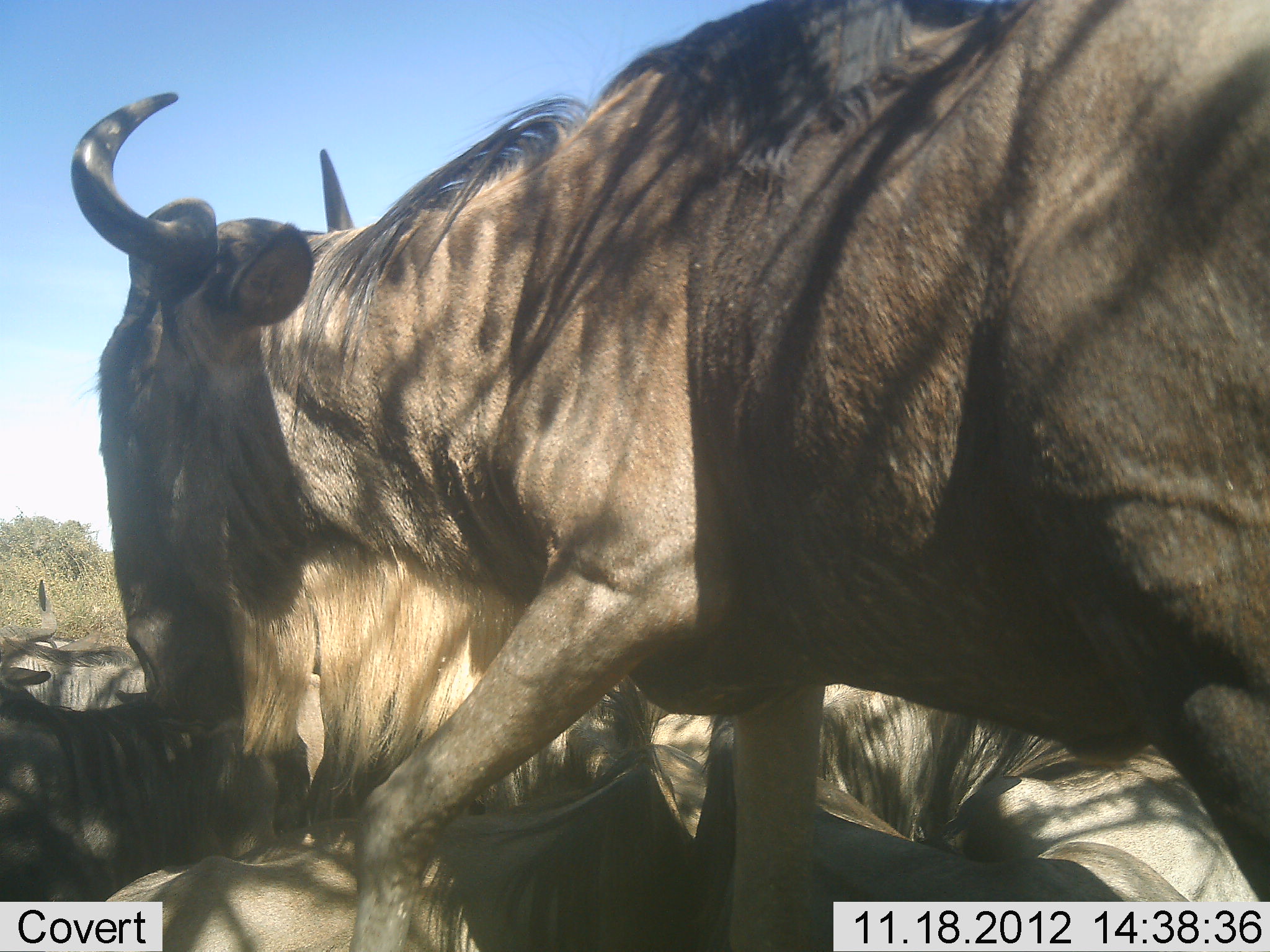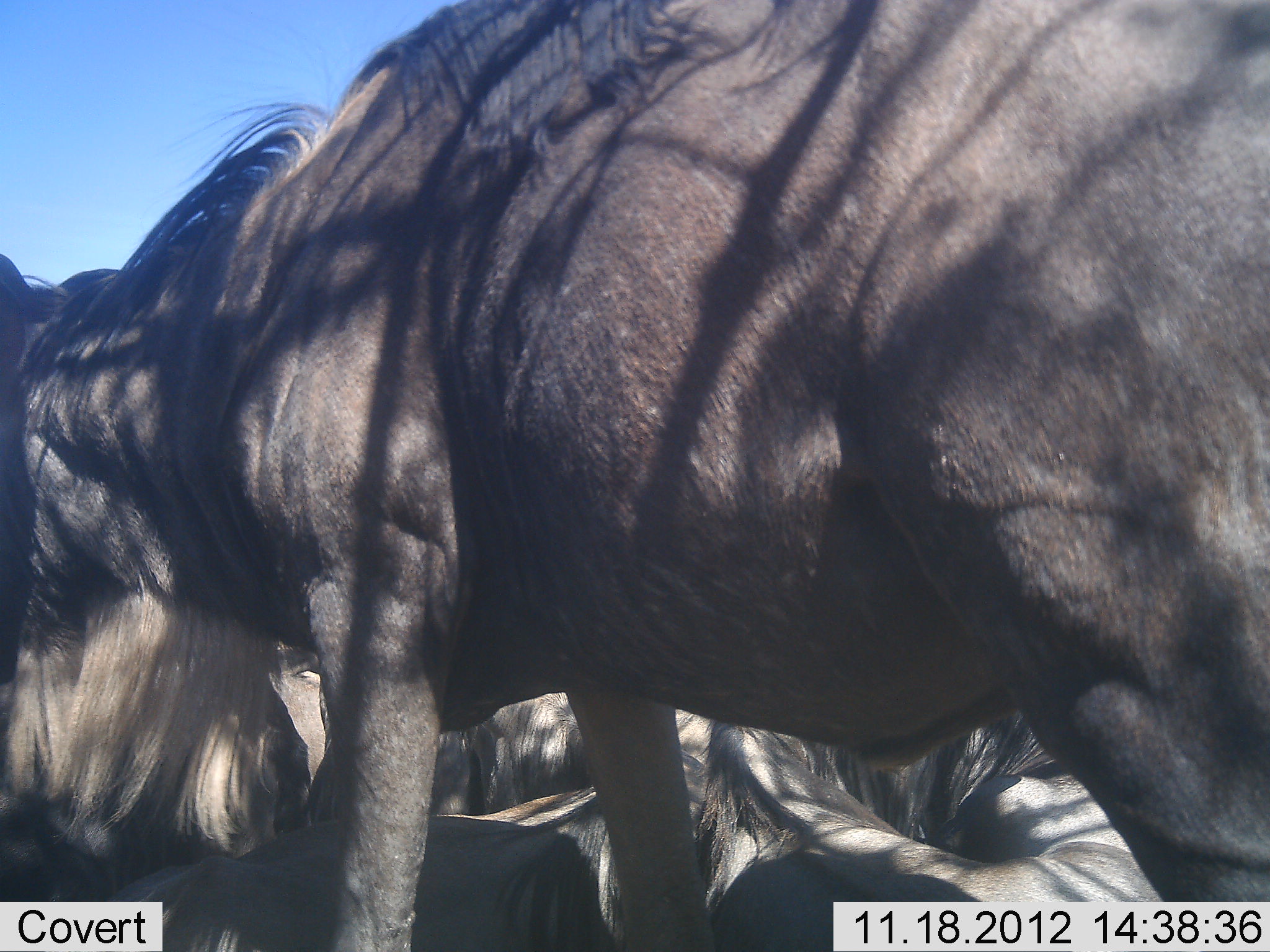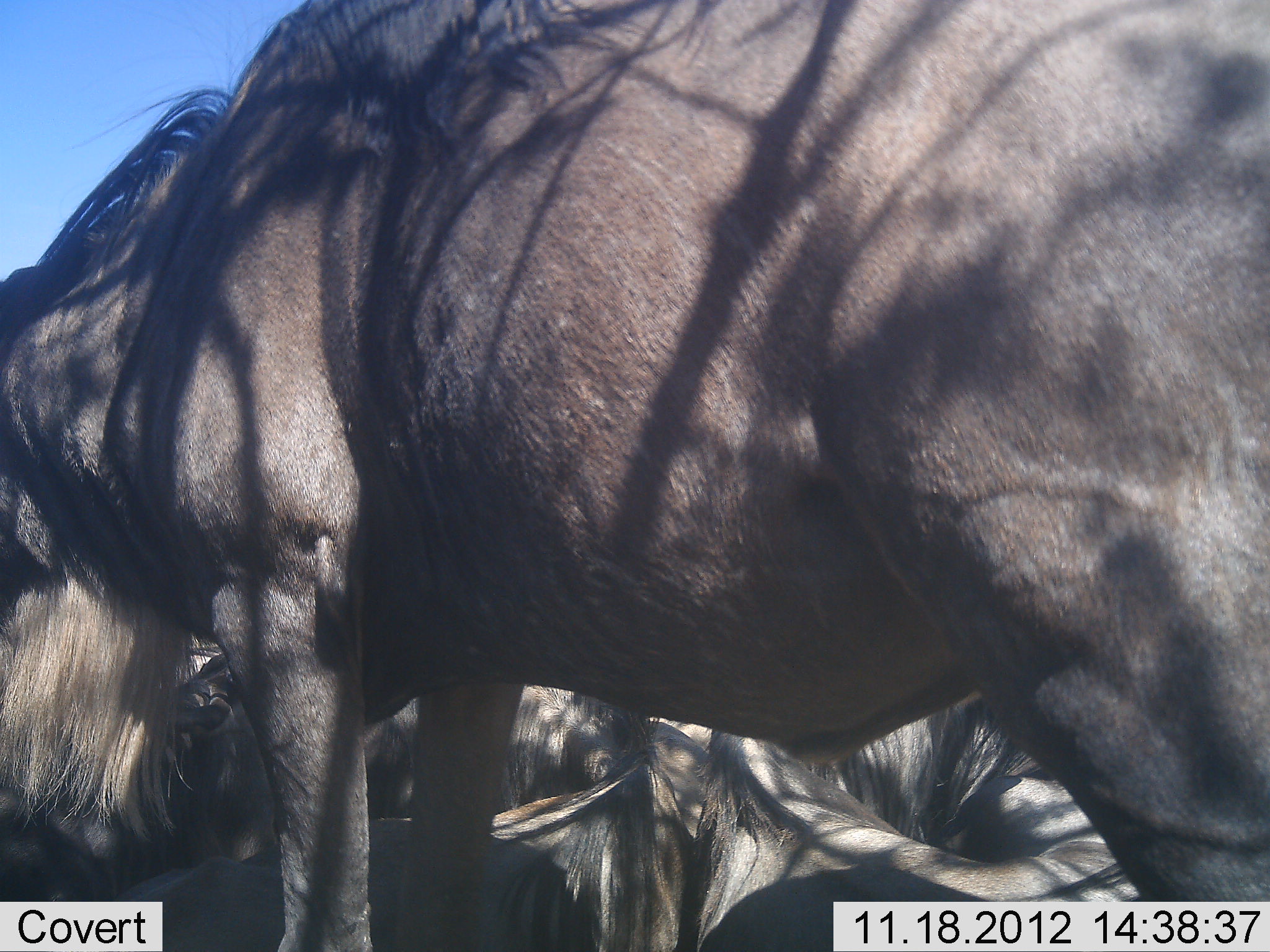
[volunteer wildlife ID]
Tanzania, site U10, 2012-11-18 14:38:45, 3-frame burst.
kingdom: Animalia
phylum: Chordata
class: Mammalia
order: Artiodactyla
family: Bovidae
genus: Connochaetes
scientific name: Connochaetes taurinus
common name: blue wildebeest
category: wildebeest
Wildebeest (blue wildebeest) (Connochaetes taurinus), count 6. Behavior (volunteer vote fractions): standing 40%, resting 80%, moving 60%, interacting 10%. Young present (vote fraction): 0%. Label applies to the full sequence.